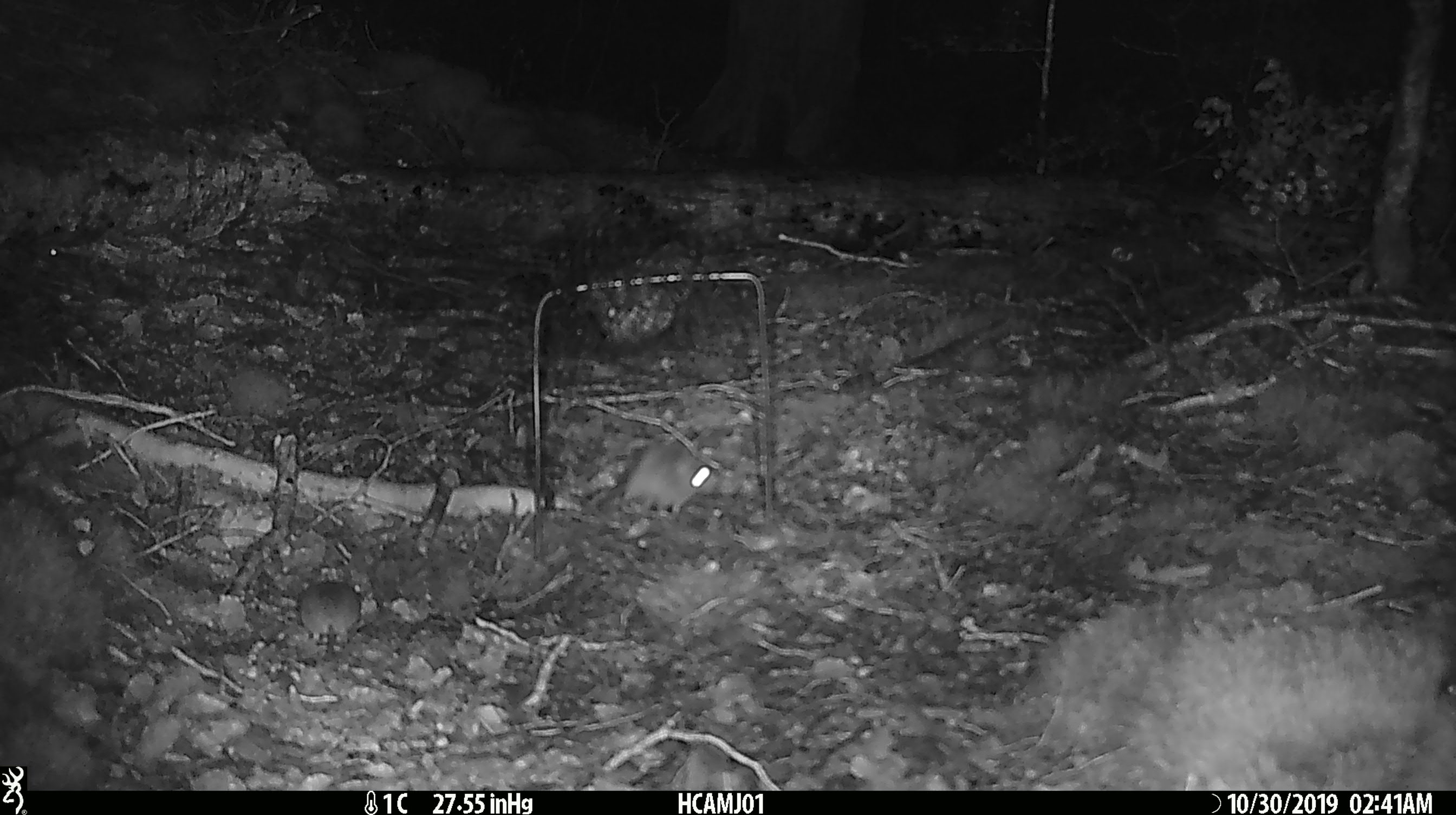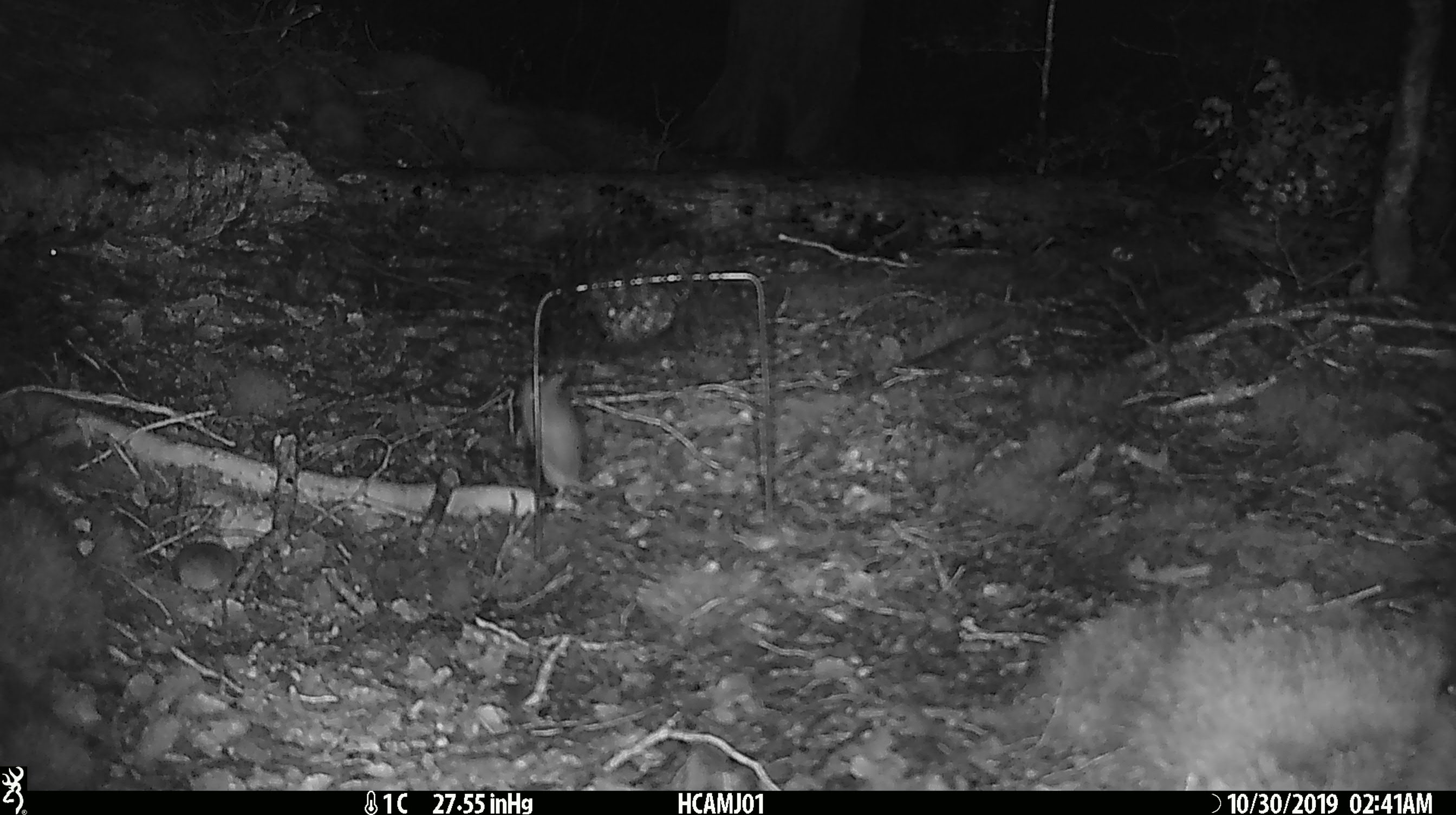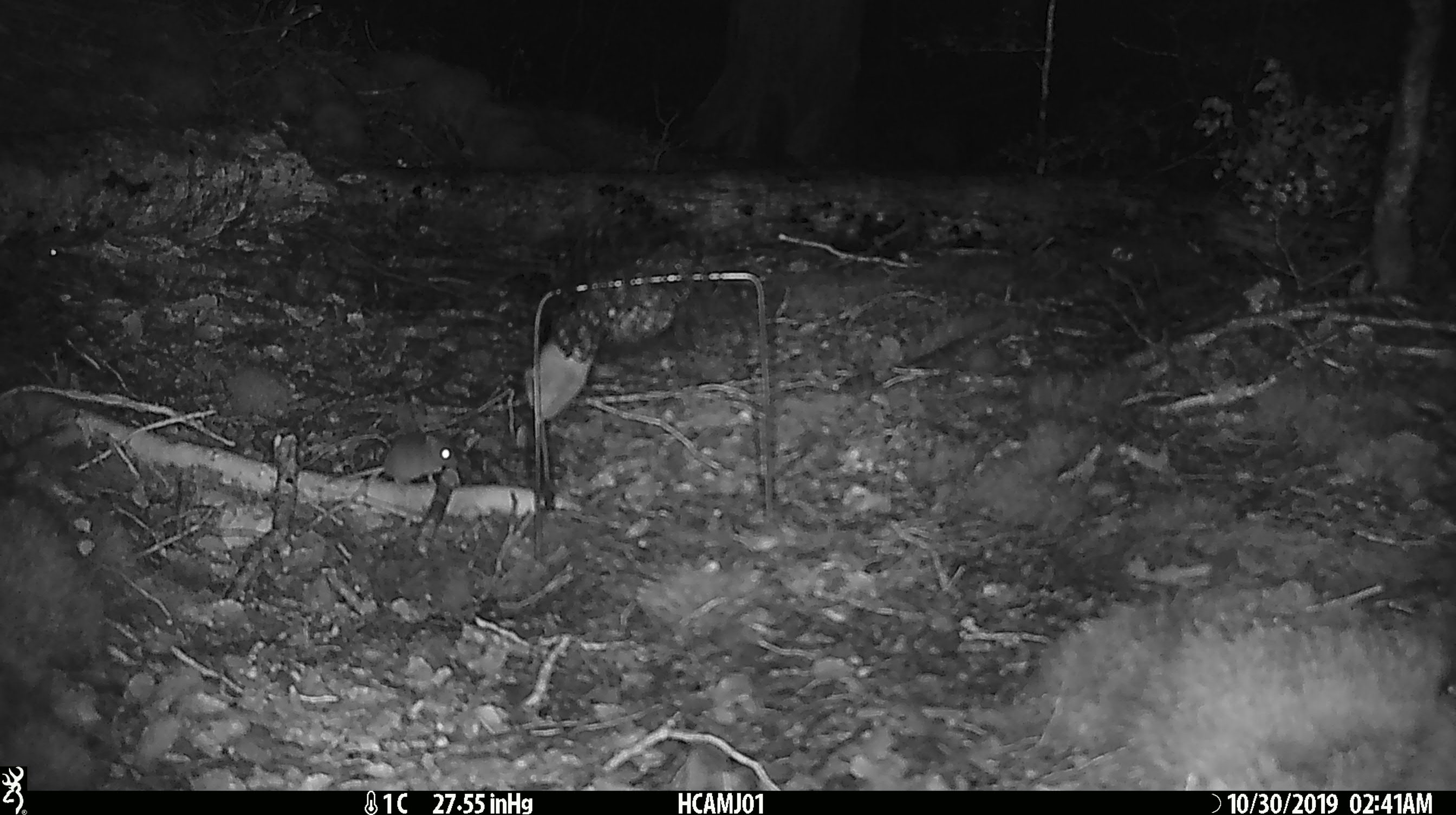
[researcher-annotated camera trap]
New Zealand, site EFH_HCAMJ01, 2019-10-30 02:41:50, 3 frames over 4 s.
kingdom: Animalia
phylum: Chordata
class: Mammalia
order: Rodentia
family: Muridae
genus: Mus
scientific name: Mus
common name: mouse